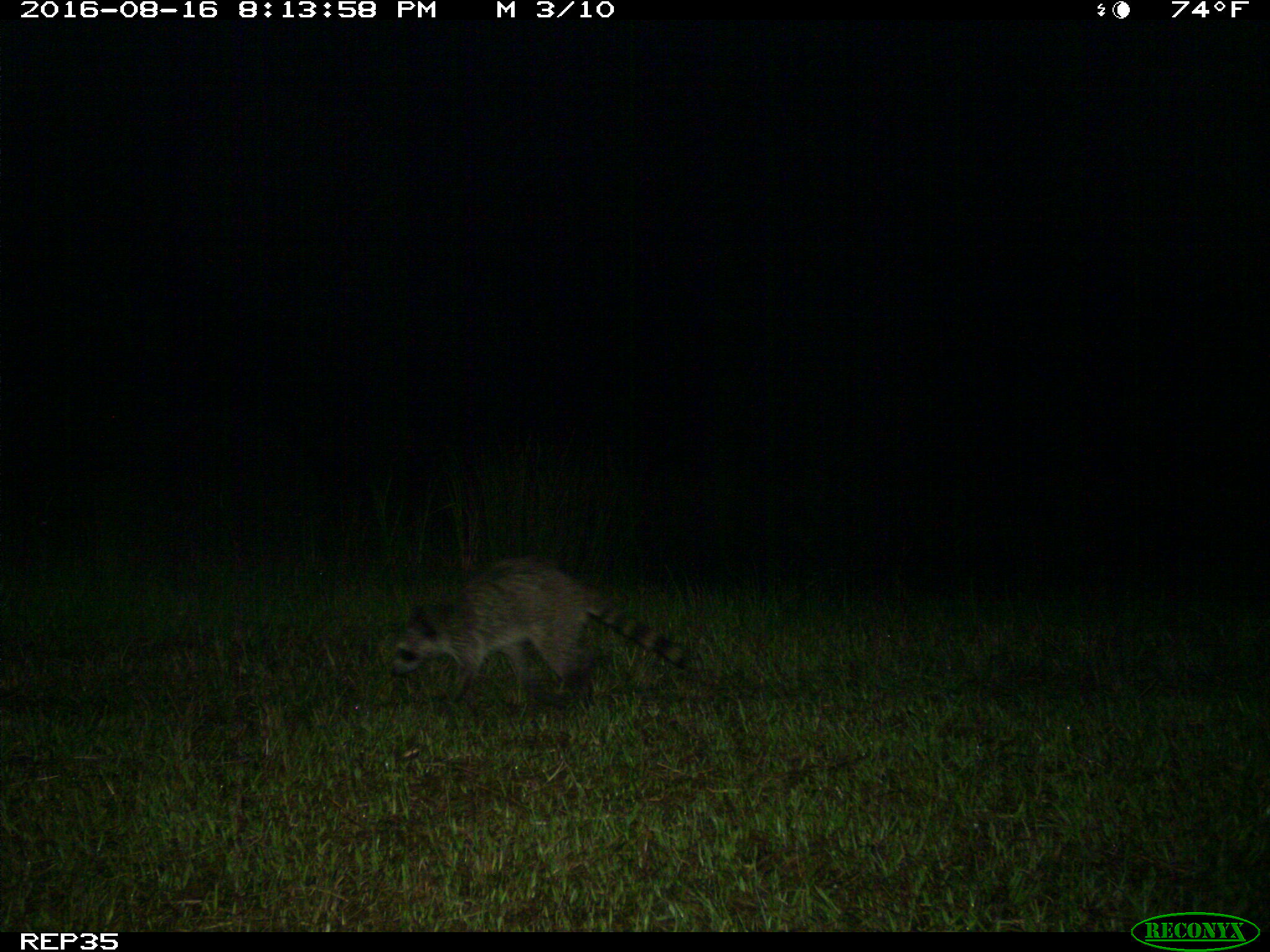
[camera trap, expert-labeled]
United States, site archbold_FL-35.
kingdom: Animalia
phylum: Chordata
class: Mammalia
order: Carnivora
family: Procyonidae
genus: Procyon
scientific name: Procyon lotor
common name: common raccoon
Procyon lotor (common raccoon).